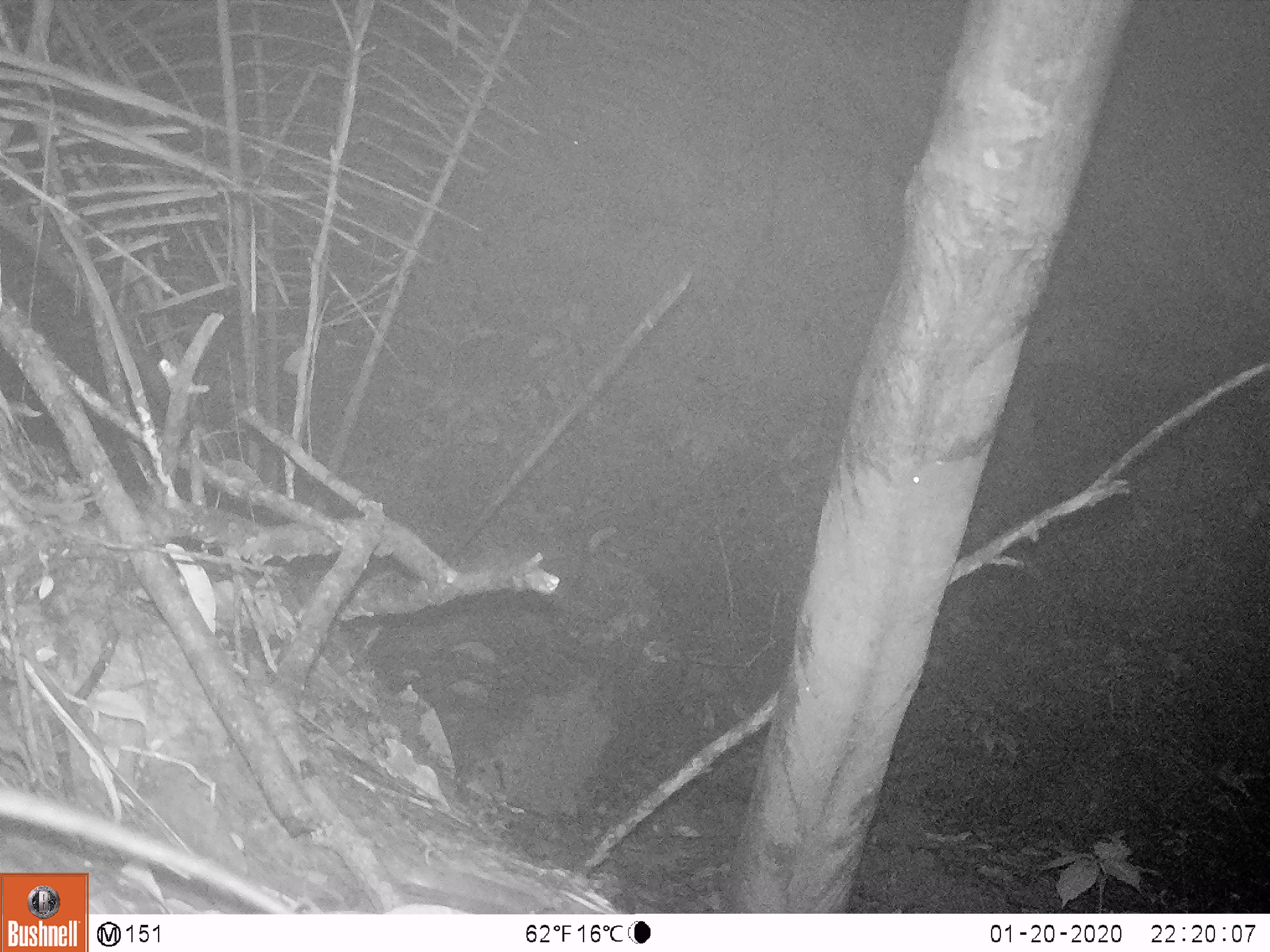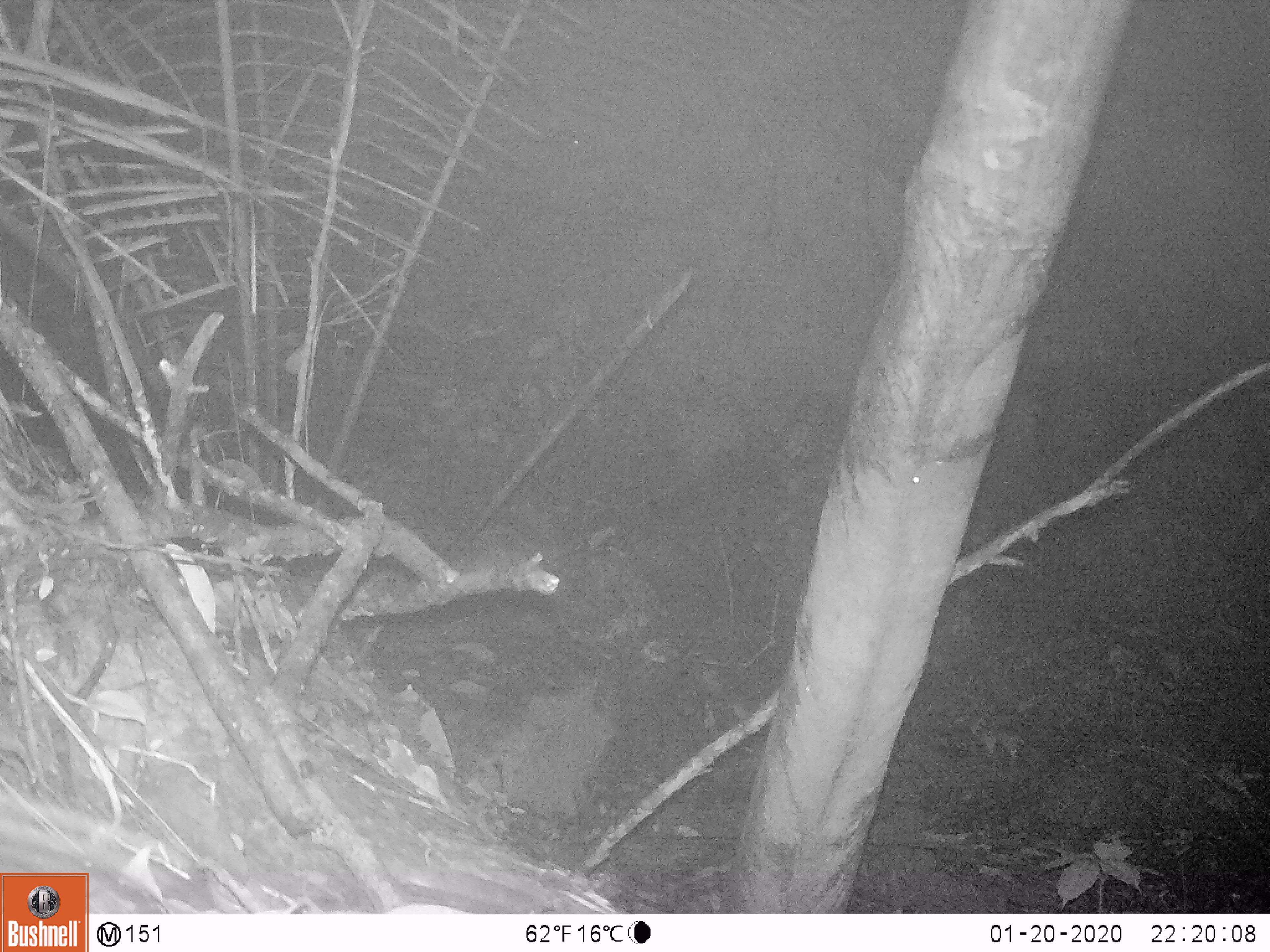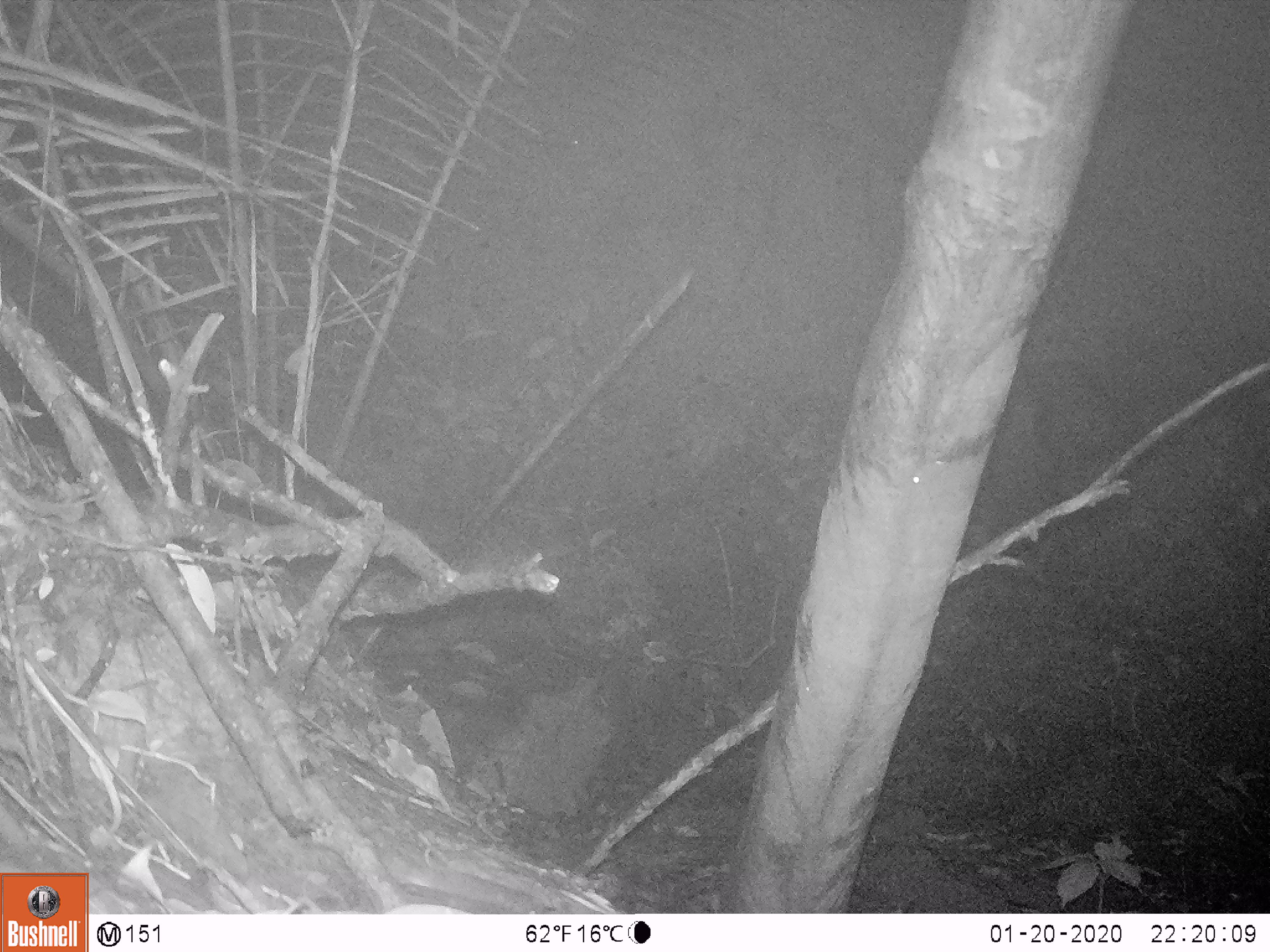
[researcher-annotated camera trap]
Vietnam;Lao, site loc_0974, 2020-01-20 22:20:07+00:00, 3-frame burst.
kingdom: Animalia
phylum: Chordata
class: Mammalia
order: Rodentia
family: Muridae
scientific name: Muridae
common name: old-world mice and rats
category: unidentified murid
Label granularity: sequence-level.